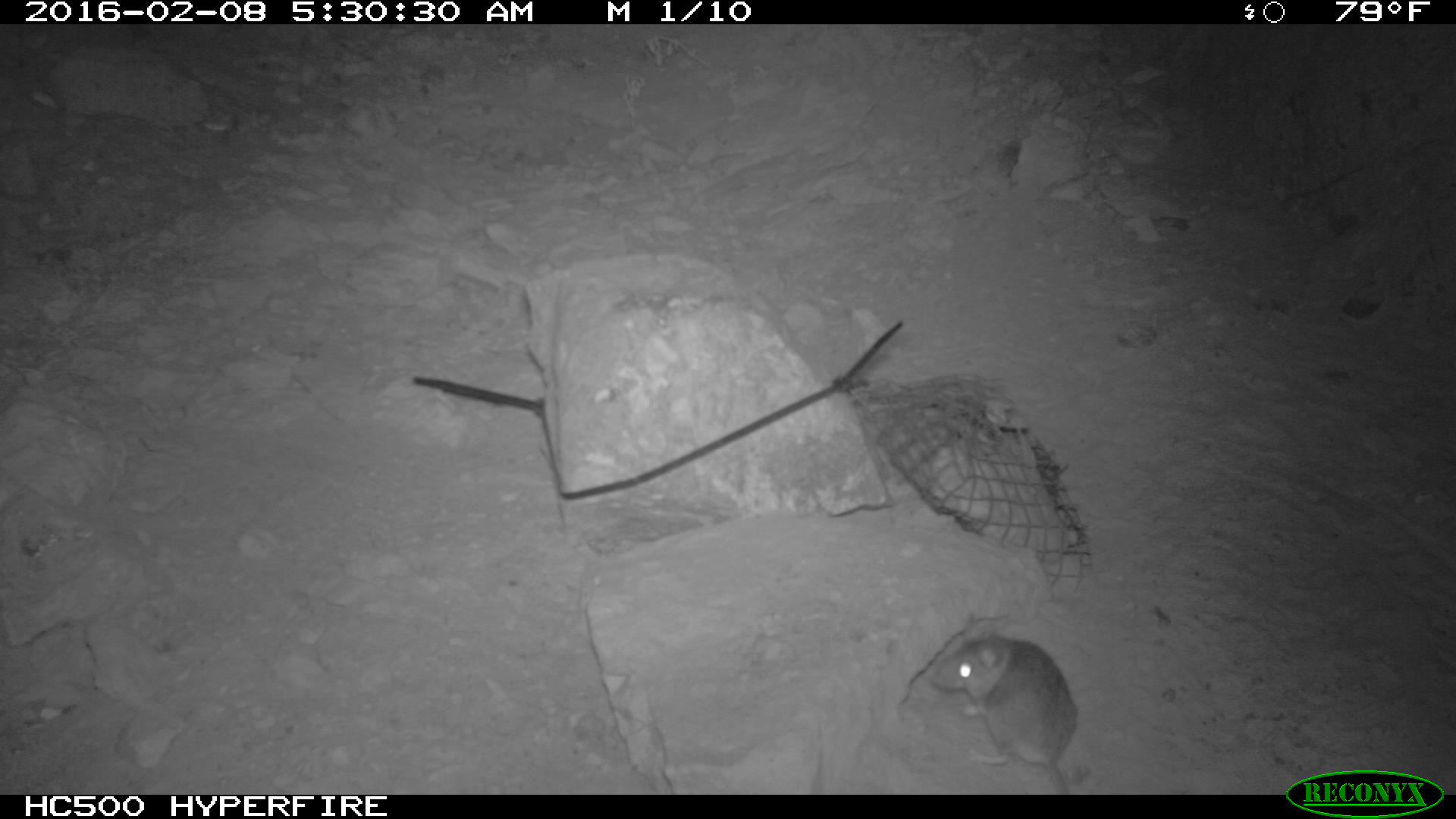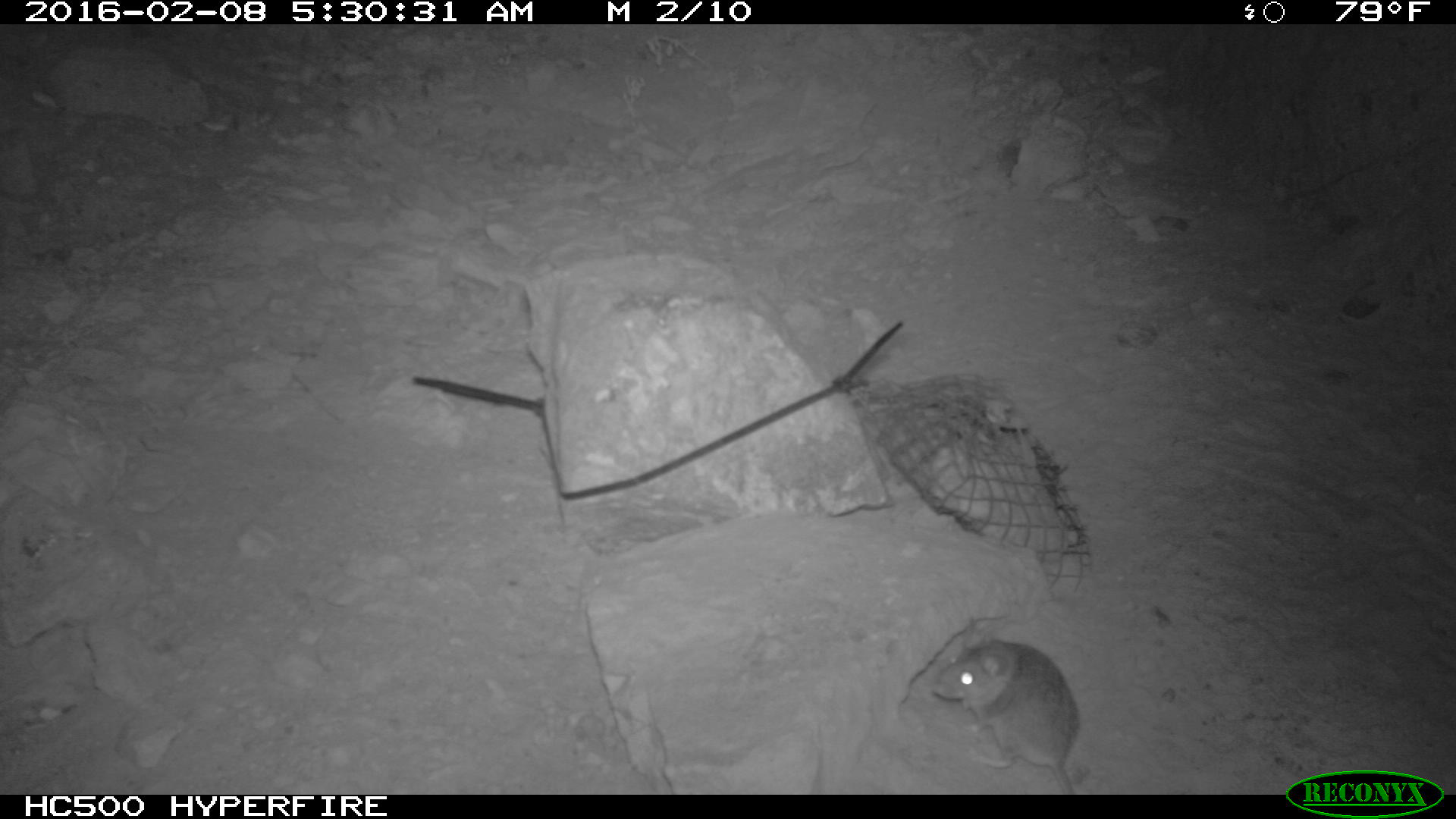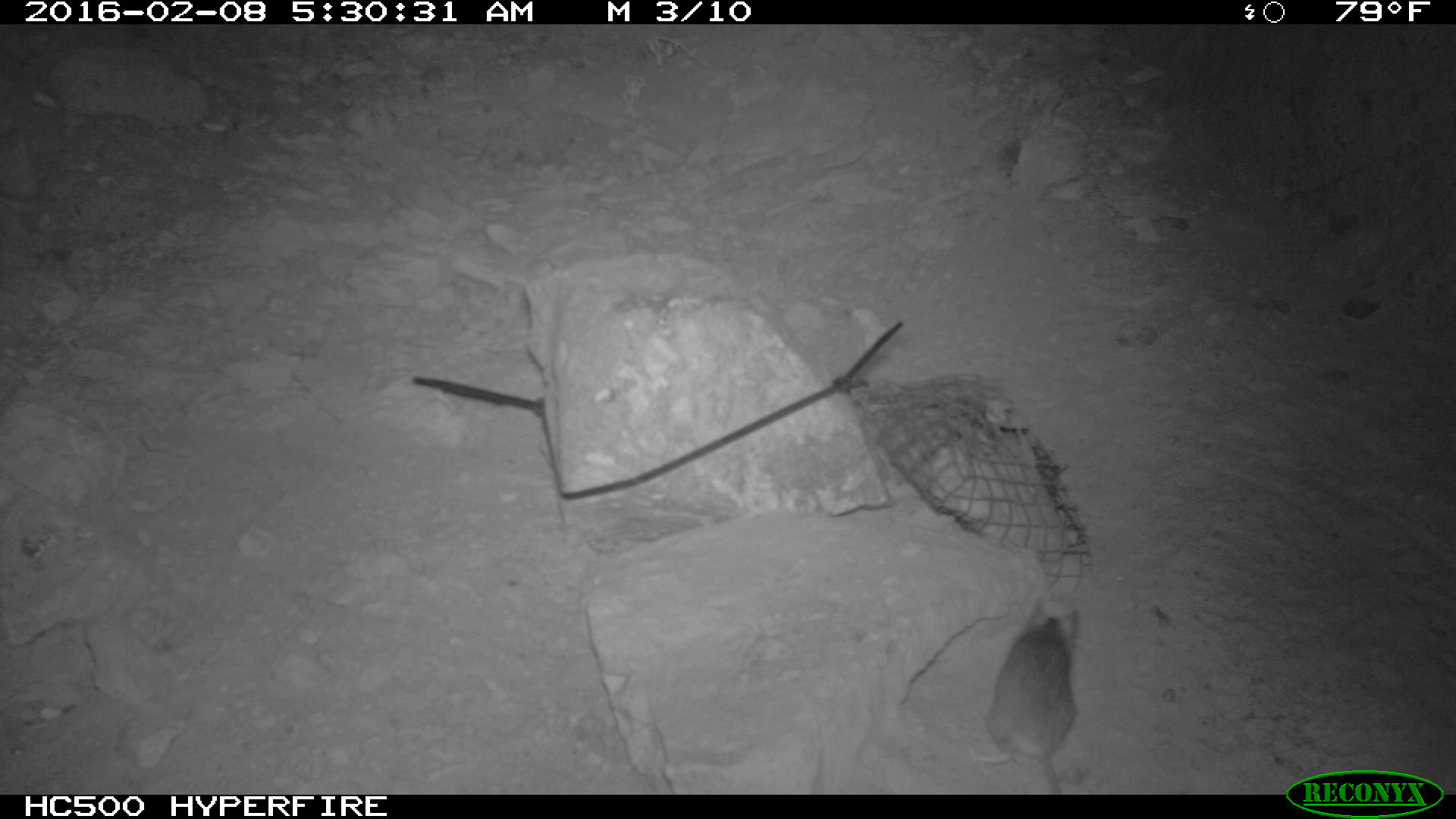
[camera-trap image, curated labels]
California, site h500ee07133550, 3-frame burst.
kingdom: Animalia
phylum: Chordata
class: Mammalia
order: Rodentia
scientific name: Rodentia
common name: rodent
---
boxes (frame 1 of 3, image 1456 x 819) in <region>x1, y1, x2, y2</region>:
rodent: <region>934, 612, 1076, 795</region>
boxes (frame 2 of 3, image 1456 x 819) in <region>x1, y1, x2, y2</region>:
rodent: <region>934, 618, 1078, 792</region>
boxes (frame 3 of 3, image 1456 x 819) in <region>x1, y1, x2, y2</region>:
rodent: <region>973, 598, 1083, 796</region>